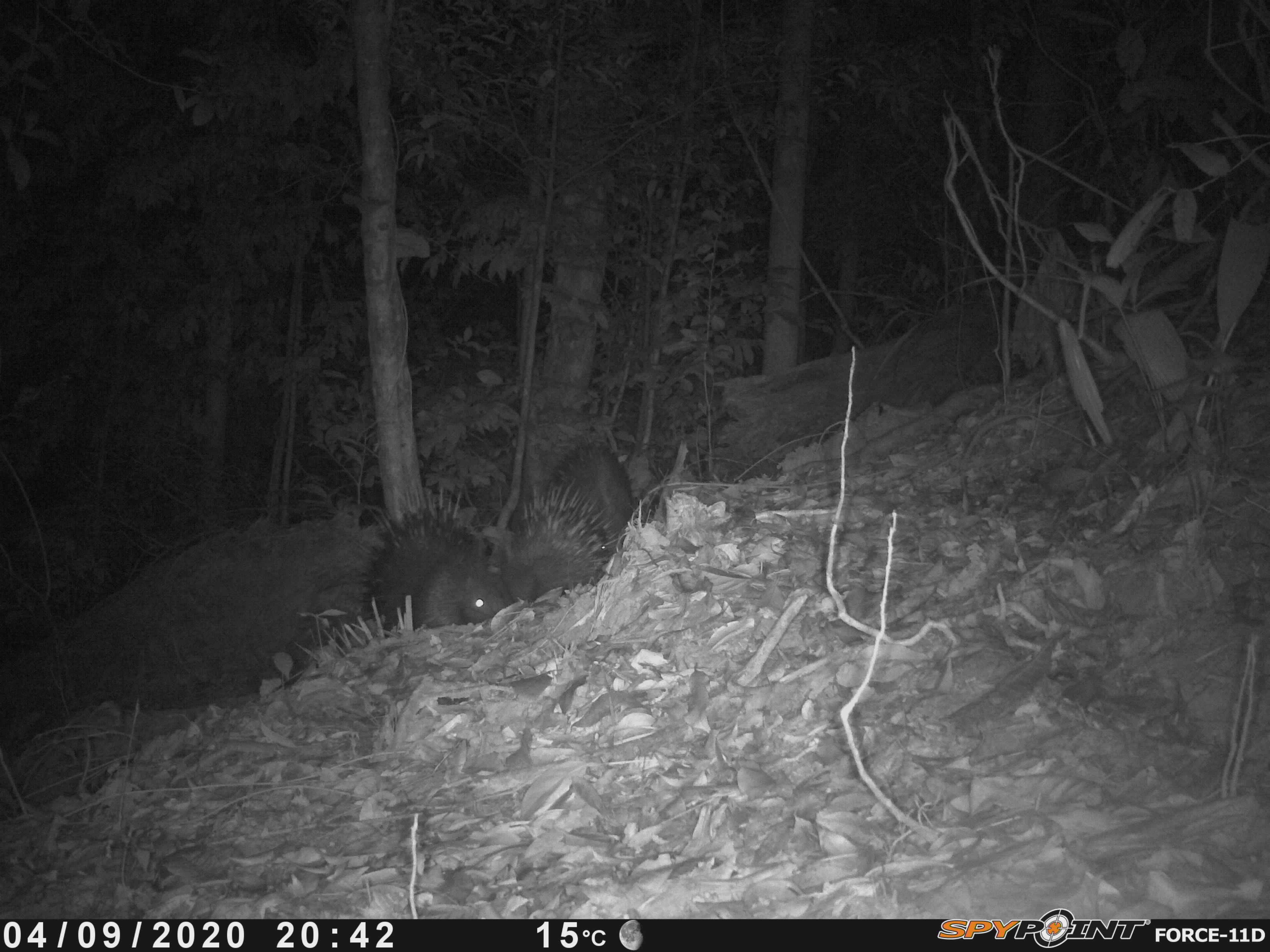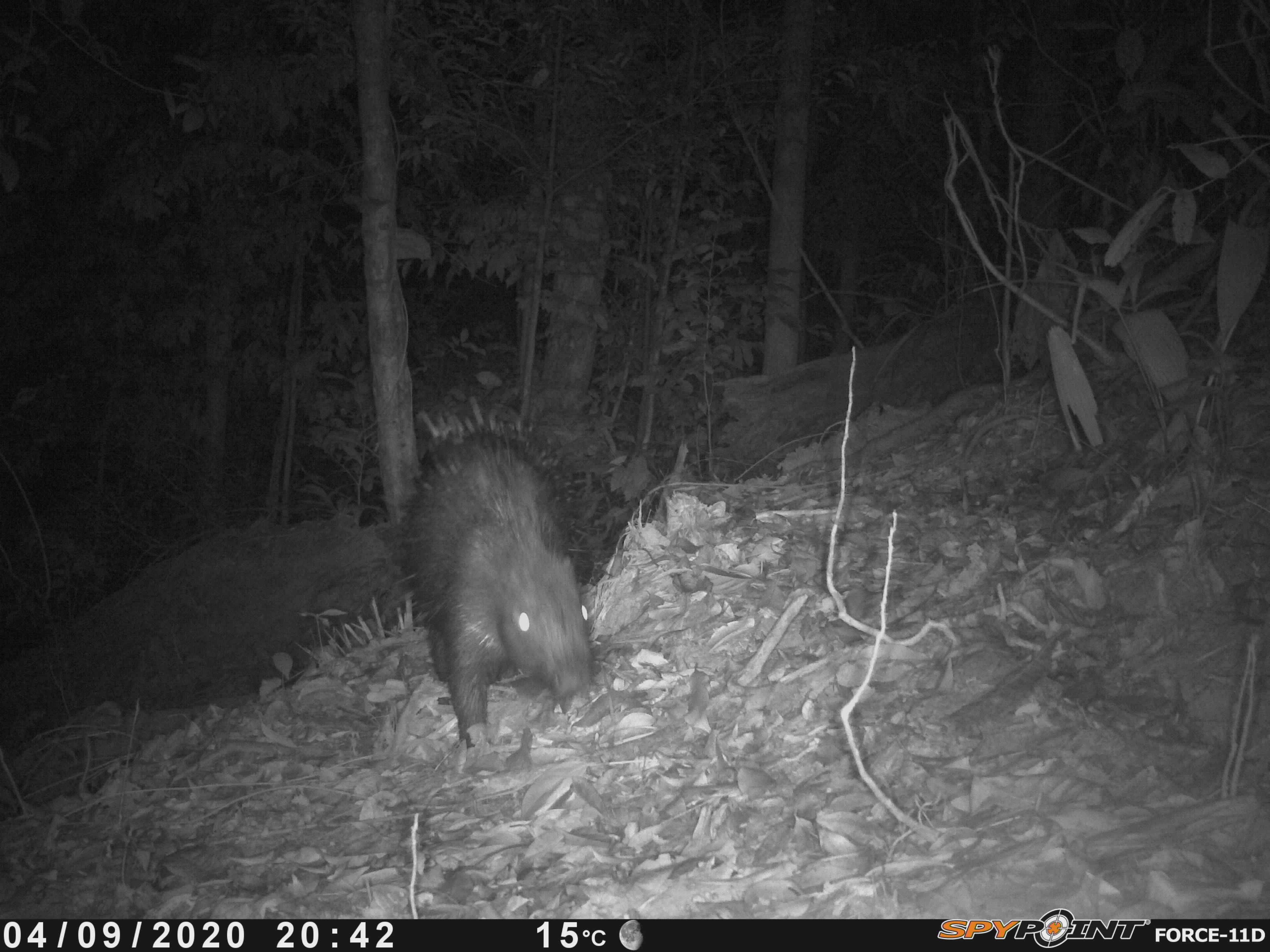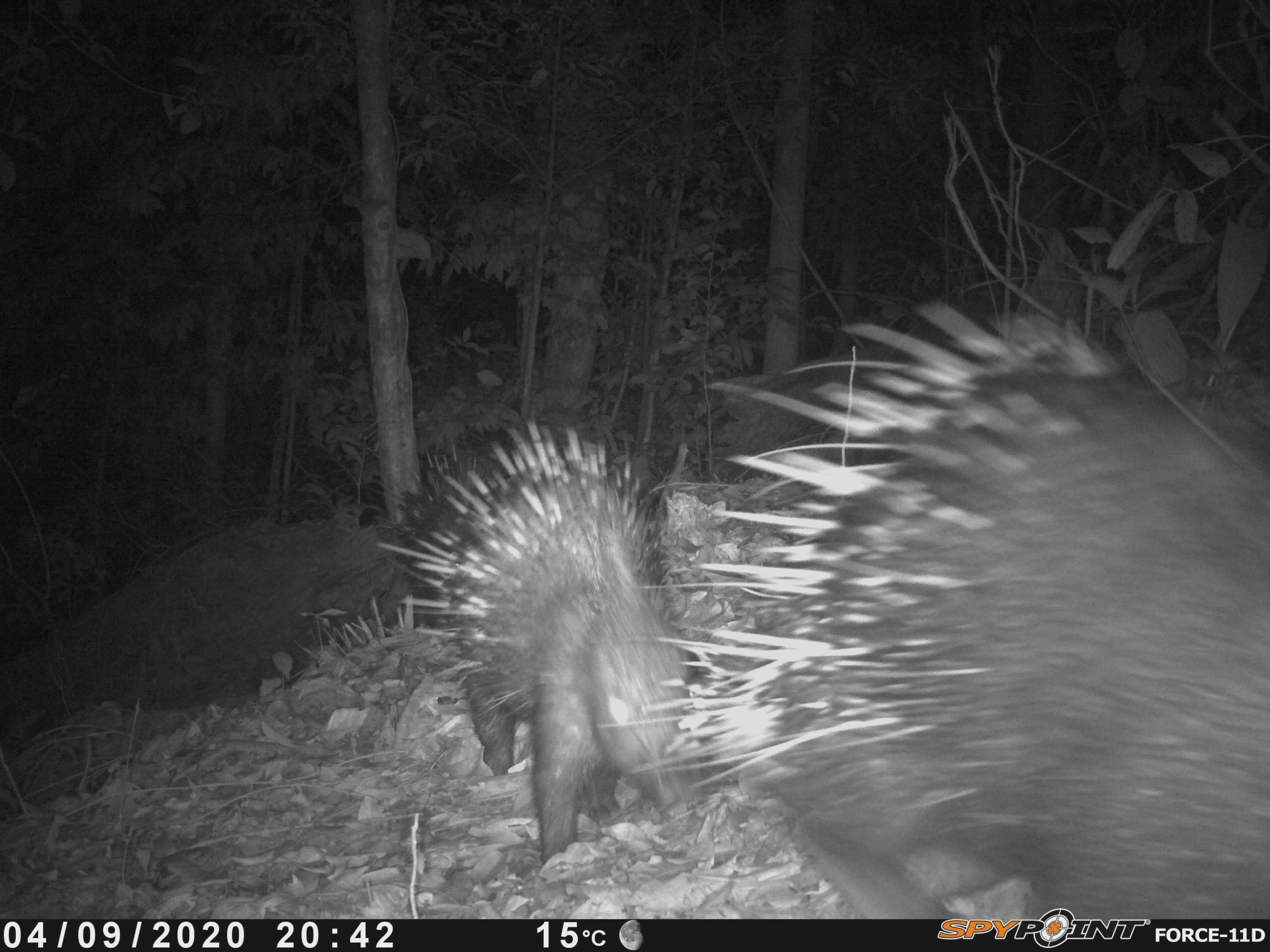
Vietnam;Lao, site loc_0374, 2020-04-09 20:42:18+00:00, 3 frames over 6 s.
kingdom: Animalia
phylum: Chordata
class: Mammalia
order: Rodentia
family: Hystricidae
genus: Hystrix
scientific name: Hystrix brachyura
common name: malayan porcupine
Malayan porcupine (Hystrix brachyura). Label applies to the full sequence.